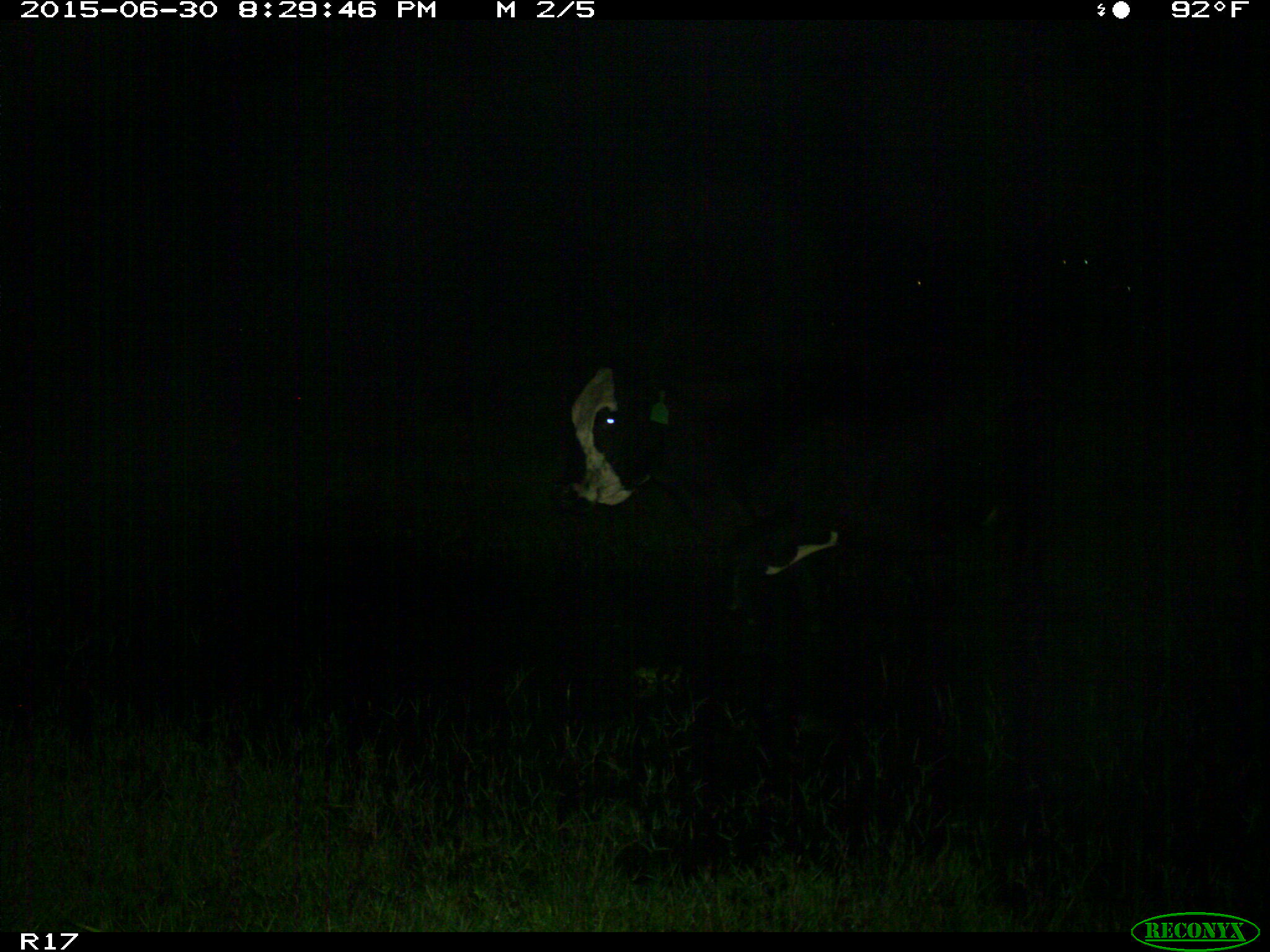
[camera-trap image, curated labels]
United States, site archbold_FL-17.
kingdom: Animalia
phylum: Chordata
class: Mammalia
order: Artiodactyla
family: Bovidae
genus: Bos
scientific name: Bos taurus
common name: domestic cow